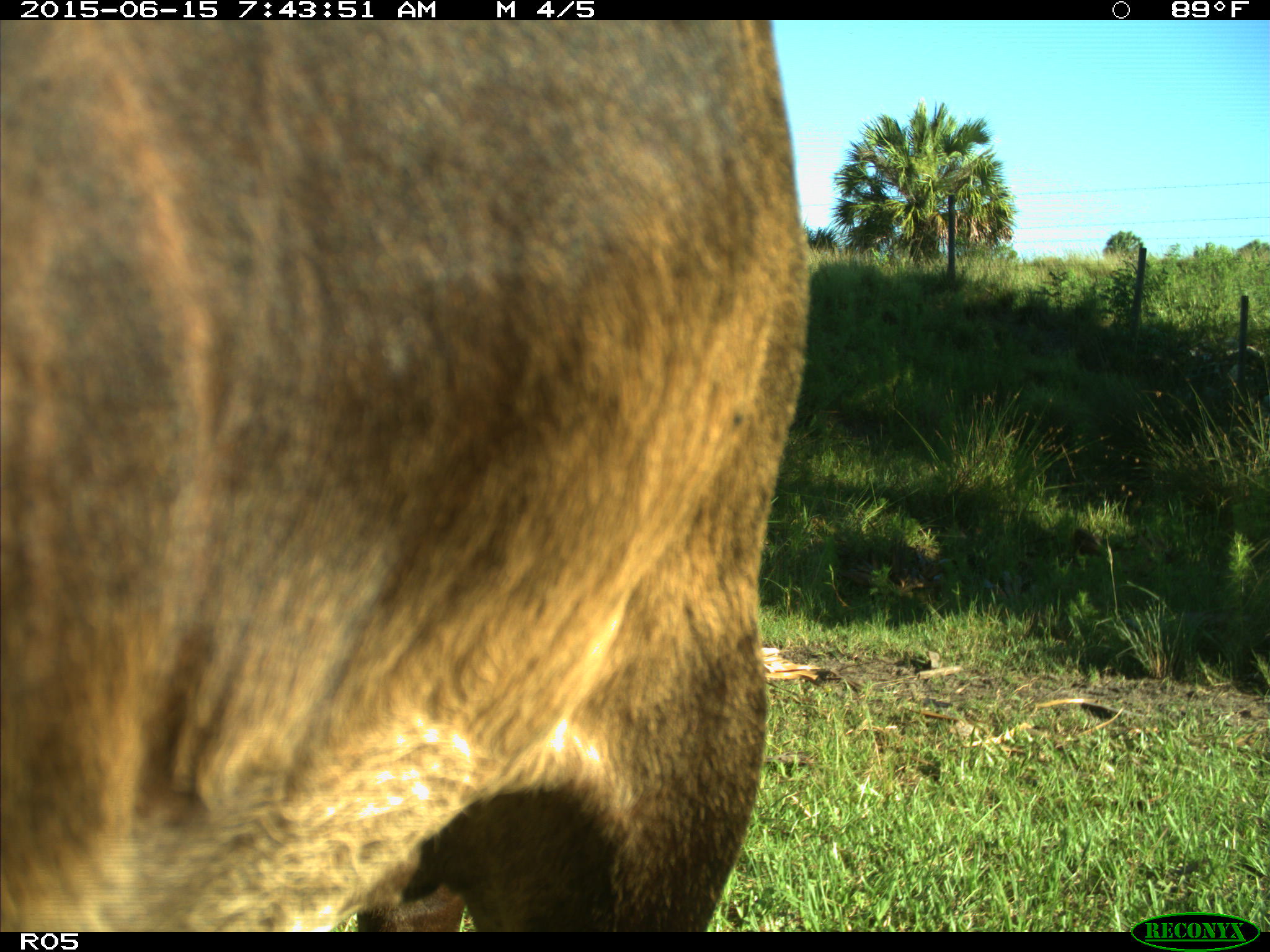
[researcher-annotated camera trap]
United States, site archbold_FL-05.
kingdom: Animalia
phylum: Chordata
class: Mammalia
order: Artiodactyla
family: Bovidae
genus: Bos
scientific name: Bos taurus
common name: domestic cow